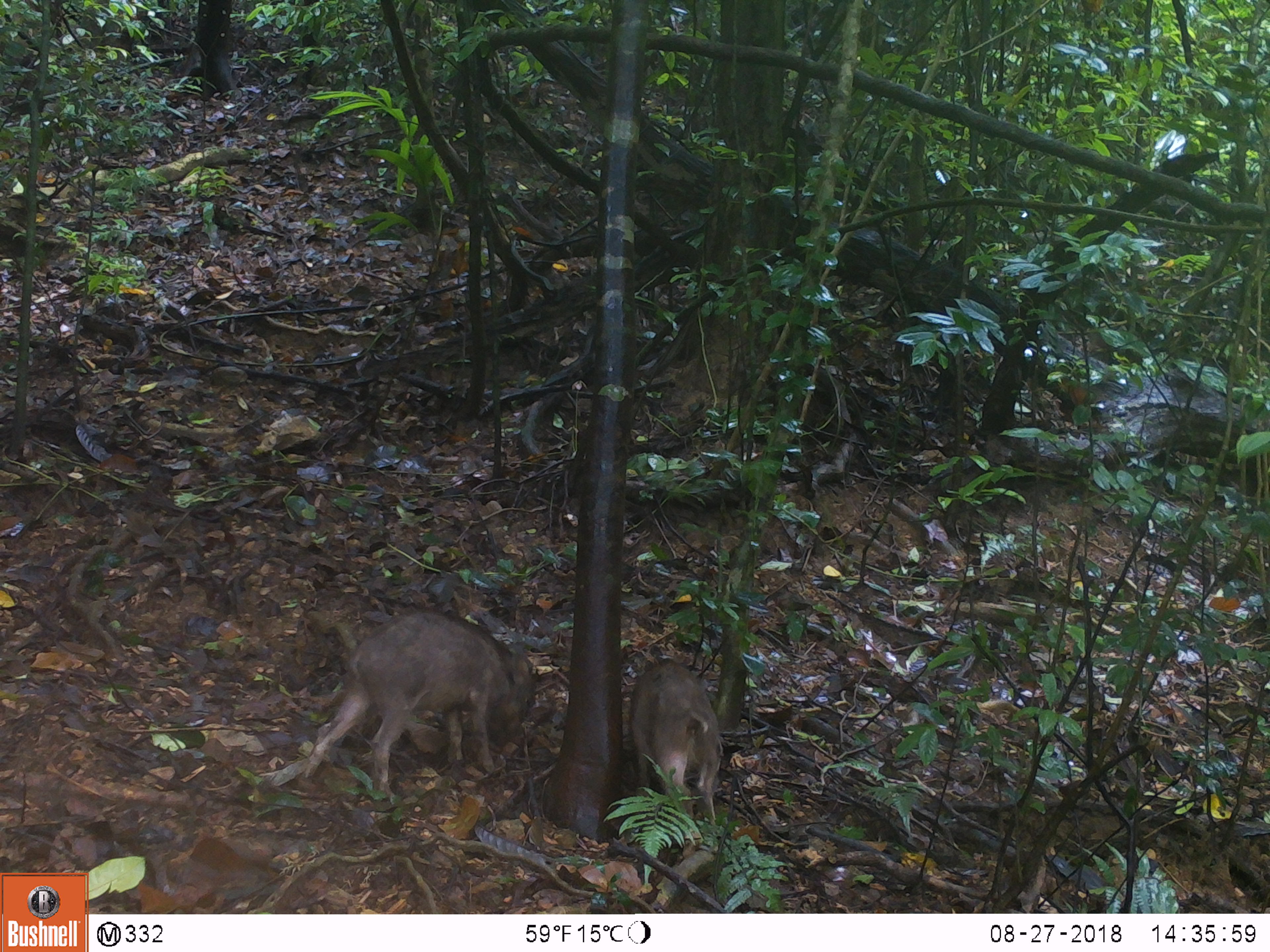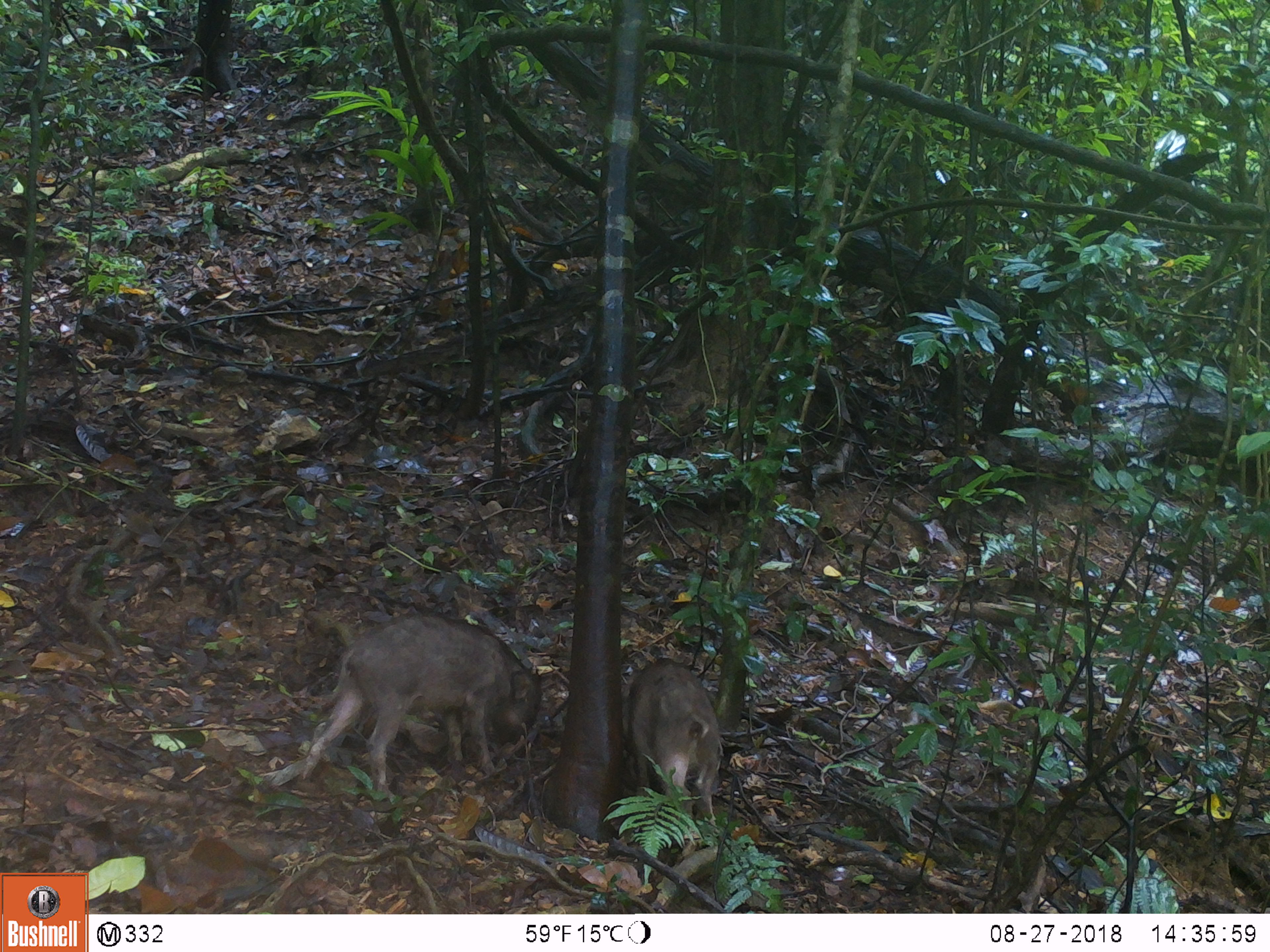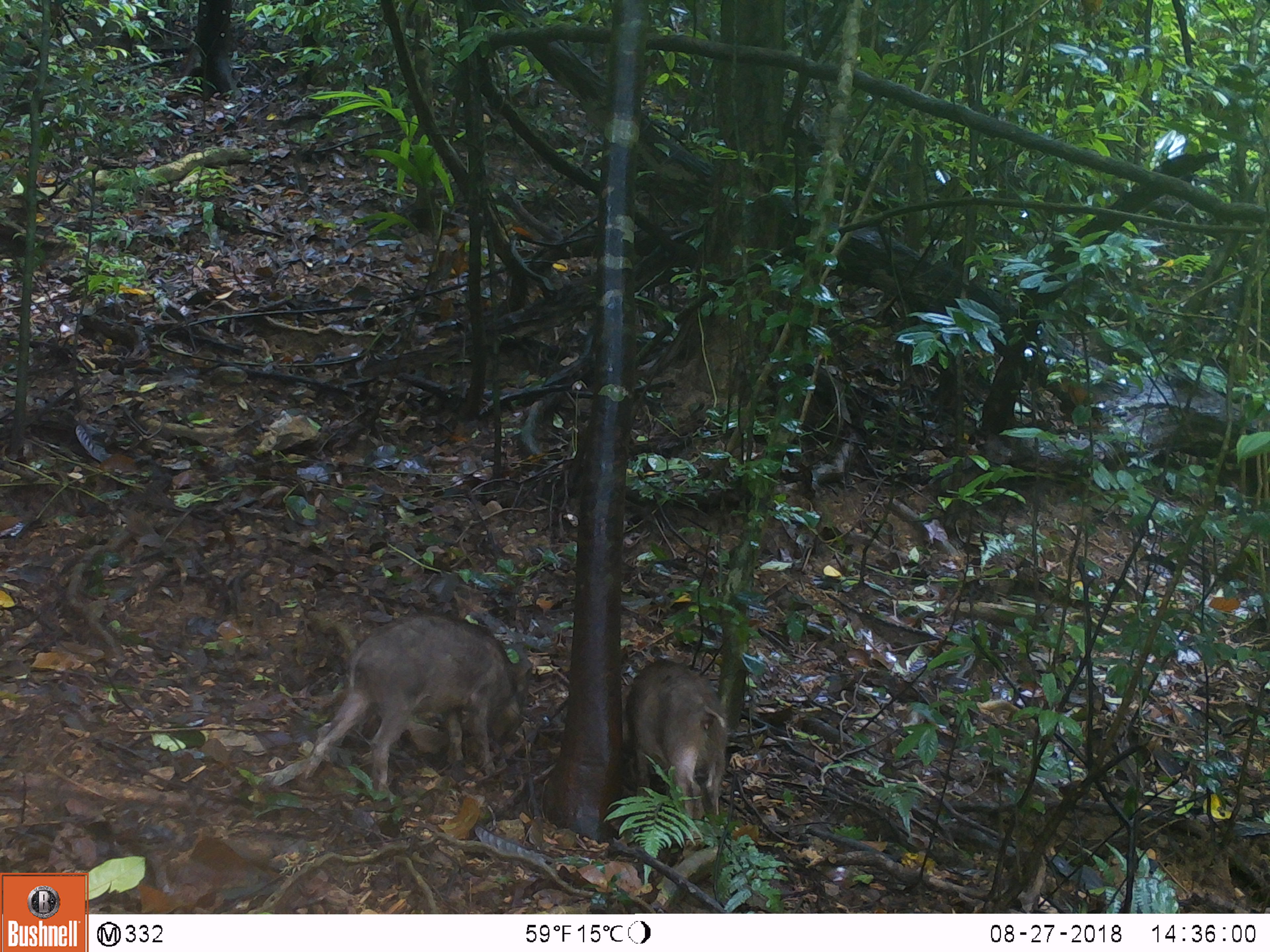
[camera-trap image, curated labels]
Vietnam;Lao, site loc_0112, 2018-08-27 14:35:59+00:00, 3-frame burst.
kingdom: Animalia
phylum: Chordata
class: Mammalia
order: Artiodactyla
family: Suidae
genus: Sus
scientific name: Sus scrofa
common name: eurasian wild pig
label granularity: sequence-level